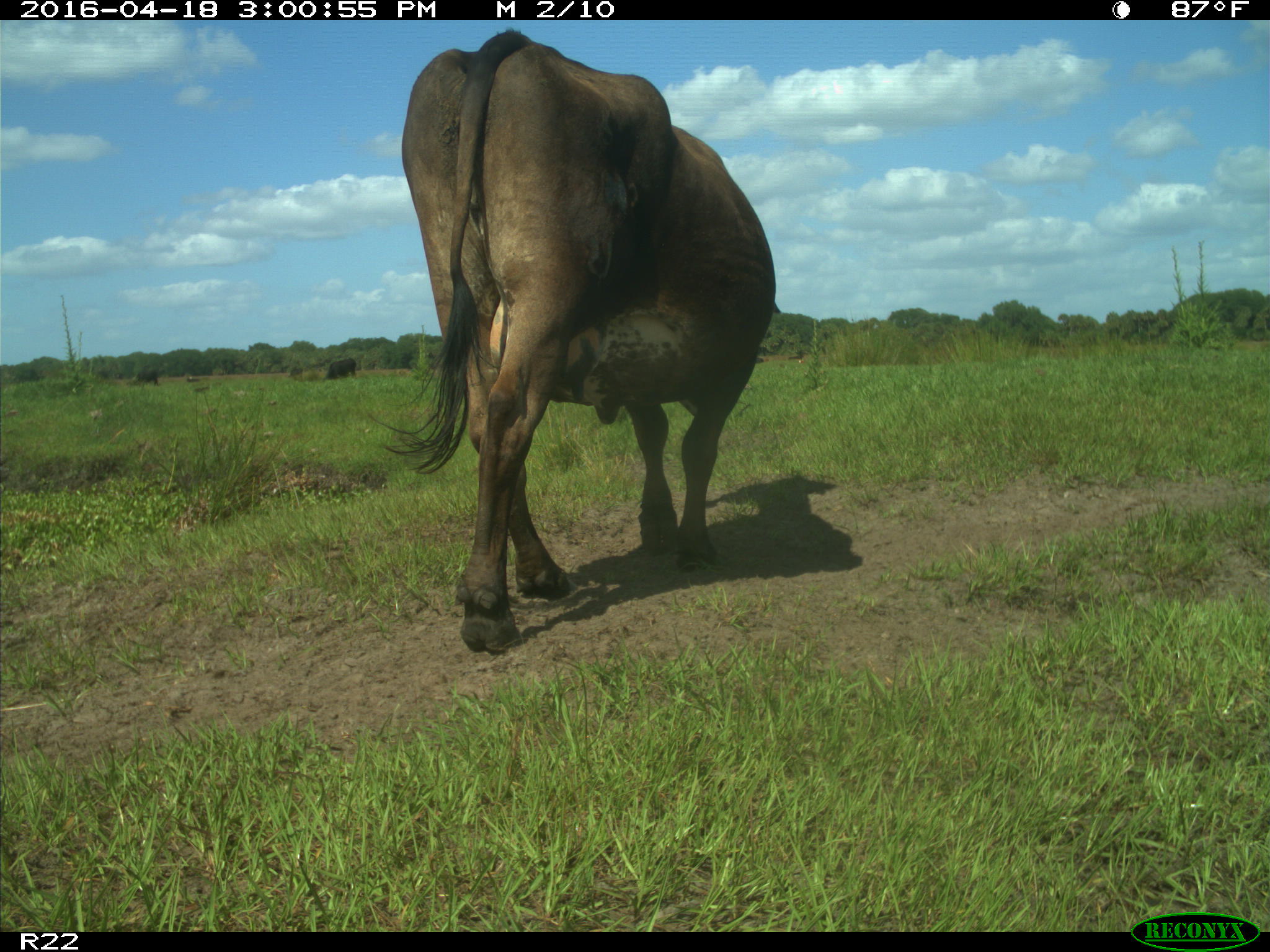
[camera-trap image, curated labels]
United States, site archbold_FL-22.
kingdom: Animalia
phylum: Chordata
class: Mammalia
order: Artiodactyla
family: Bovidae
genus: Bos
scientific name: Bos taurus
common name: domestic cow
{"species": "Bos taurus (domestic cow)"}